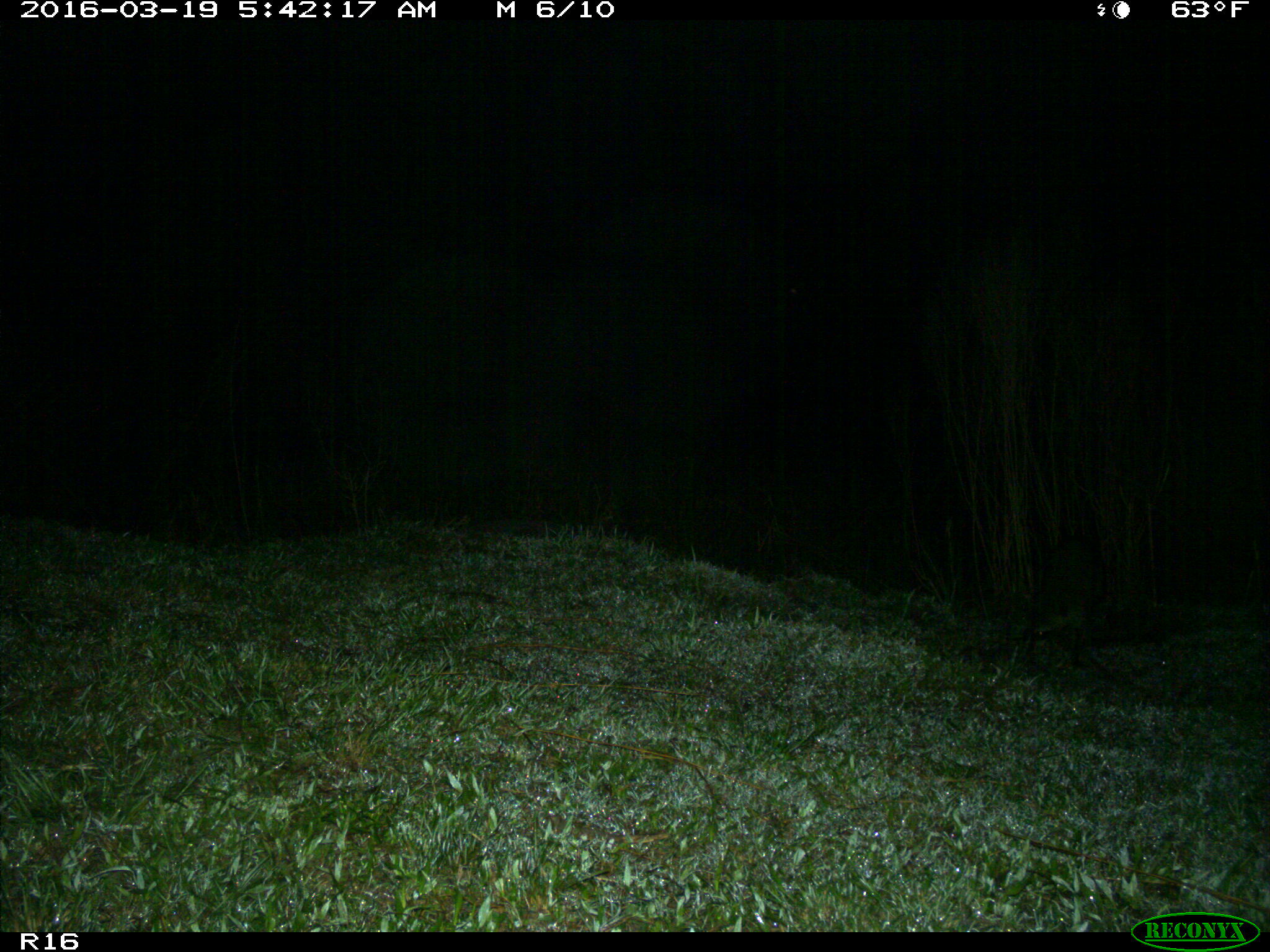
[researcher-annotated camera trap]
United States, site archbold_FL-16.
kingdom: Animalia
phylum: Chordata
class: Mammalia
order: Carnivora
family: Procyonidae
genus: Procyon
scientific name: Procyon lotor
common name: common raccoon